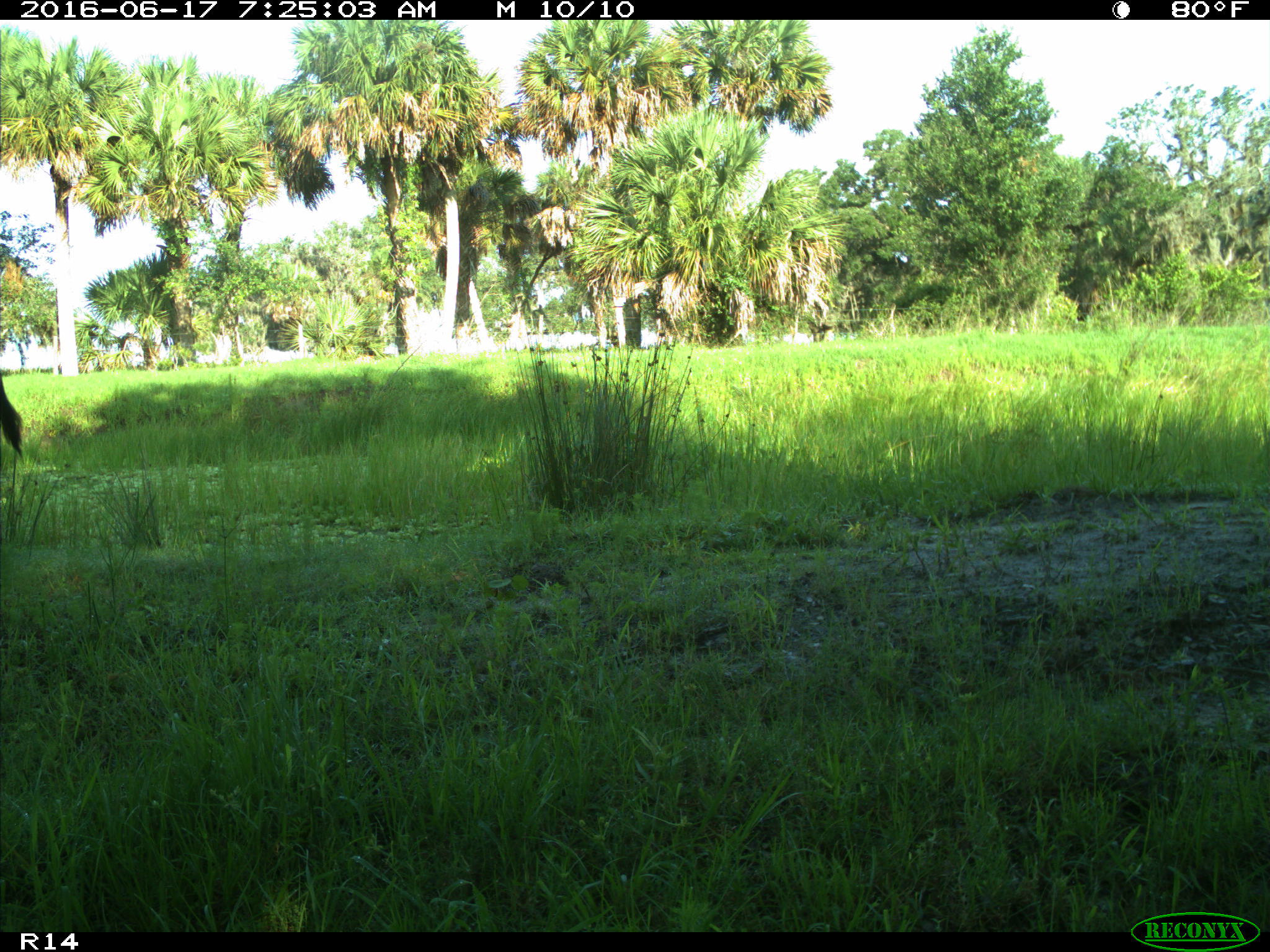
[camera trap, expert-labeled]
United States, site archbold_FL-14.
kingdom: Animalia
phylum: Chordata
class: Mammalia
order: Artiodactyla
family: Bovidae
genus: Bos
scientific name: Bos taurus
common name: domestic cow